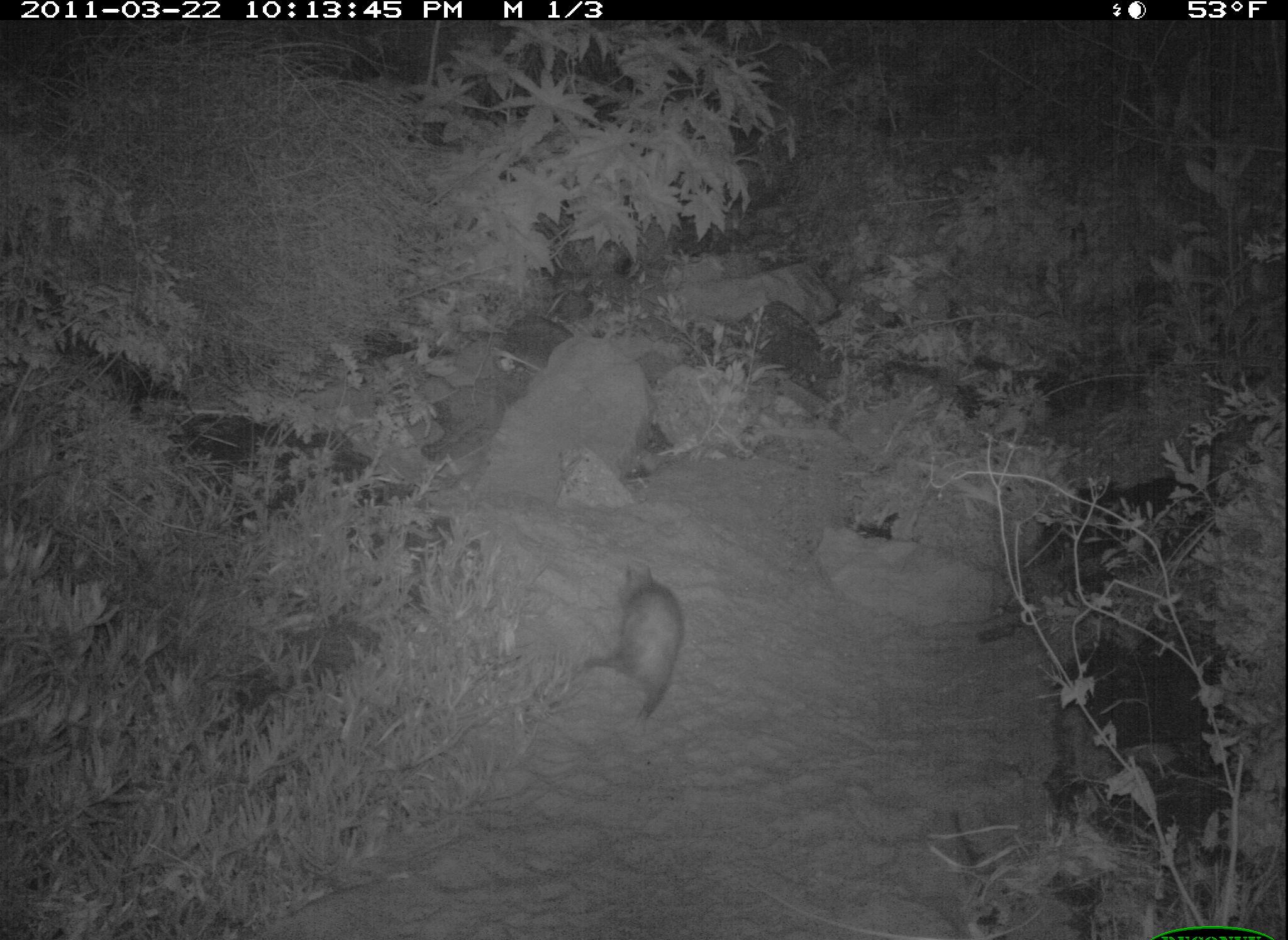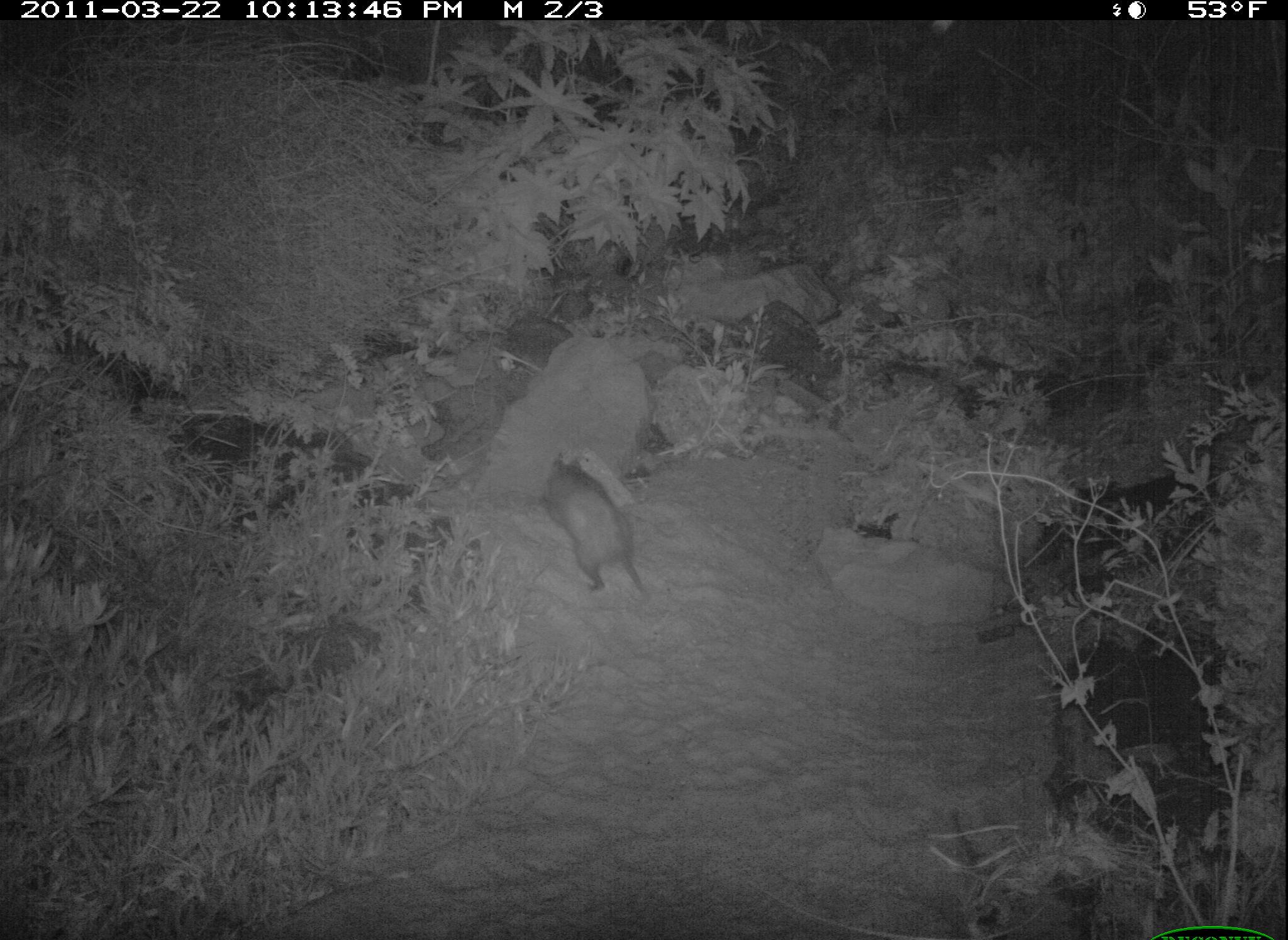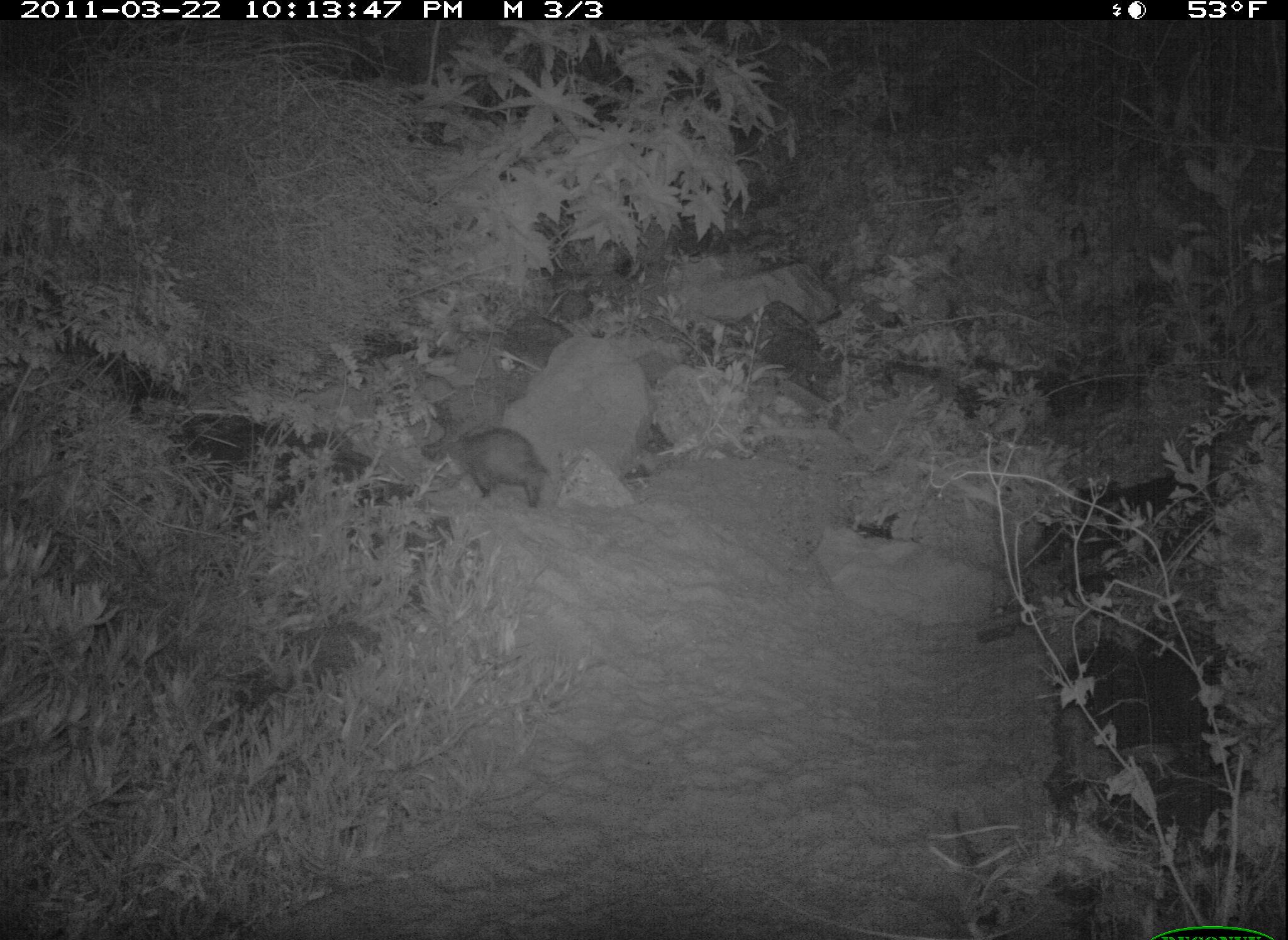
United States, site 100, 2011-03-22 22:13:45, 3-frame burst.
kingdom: Animalia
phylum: Chordata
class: Mammalia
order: Didelphimorphia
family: Didelphidae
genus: Didelphis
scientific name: Didelphis virginiana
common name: virginia opossum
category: opossum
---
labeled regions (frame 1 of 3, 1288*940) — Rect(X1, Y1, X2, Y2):
opossum: Rect(588, 557, 694, 720)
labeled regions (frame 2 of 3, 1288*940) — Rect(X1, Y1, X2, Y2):
opossum: Rect(531, 438, 667, 619)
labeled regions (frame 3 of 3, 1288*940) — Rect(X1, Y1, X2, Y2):
opossum: Rect(415, 415, 553, 525)